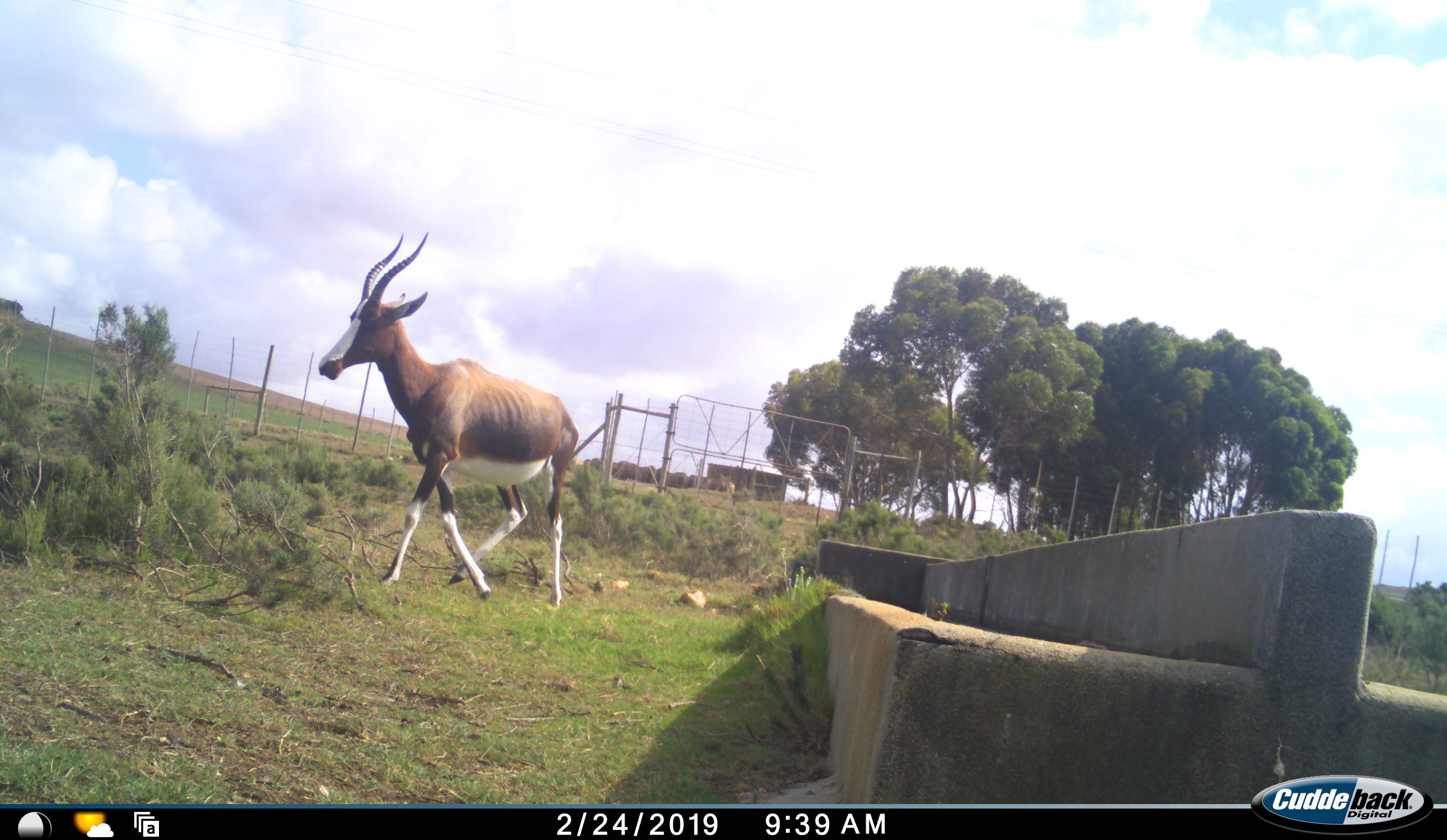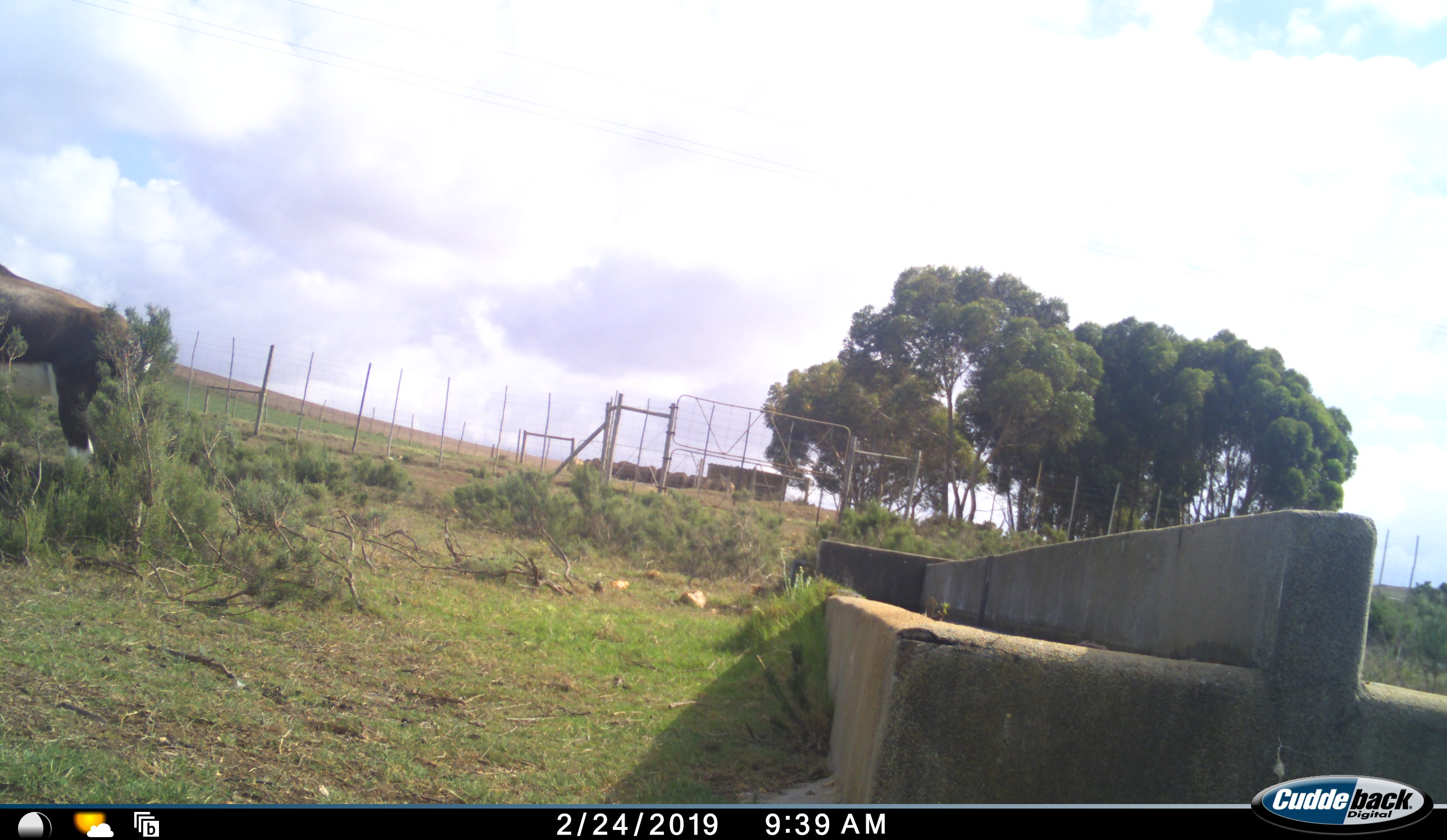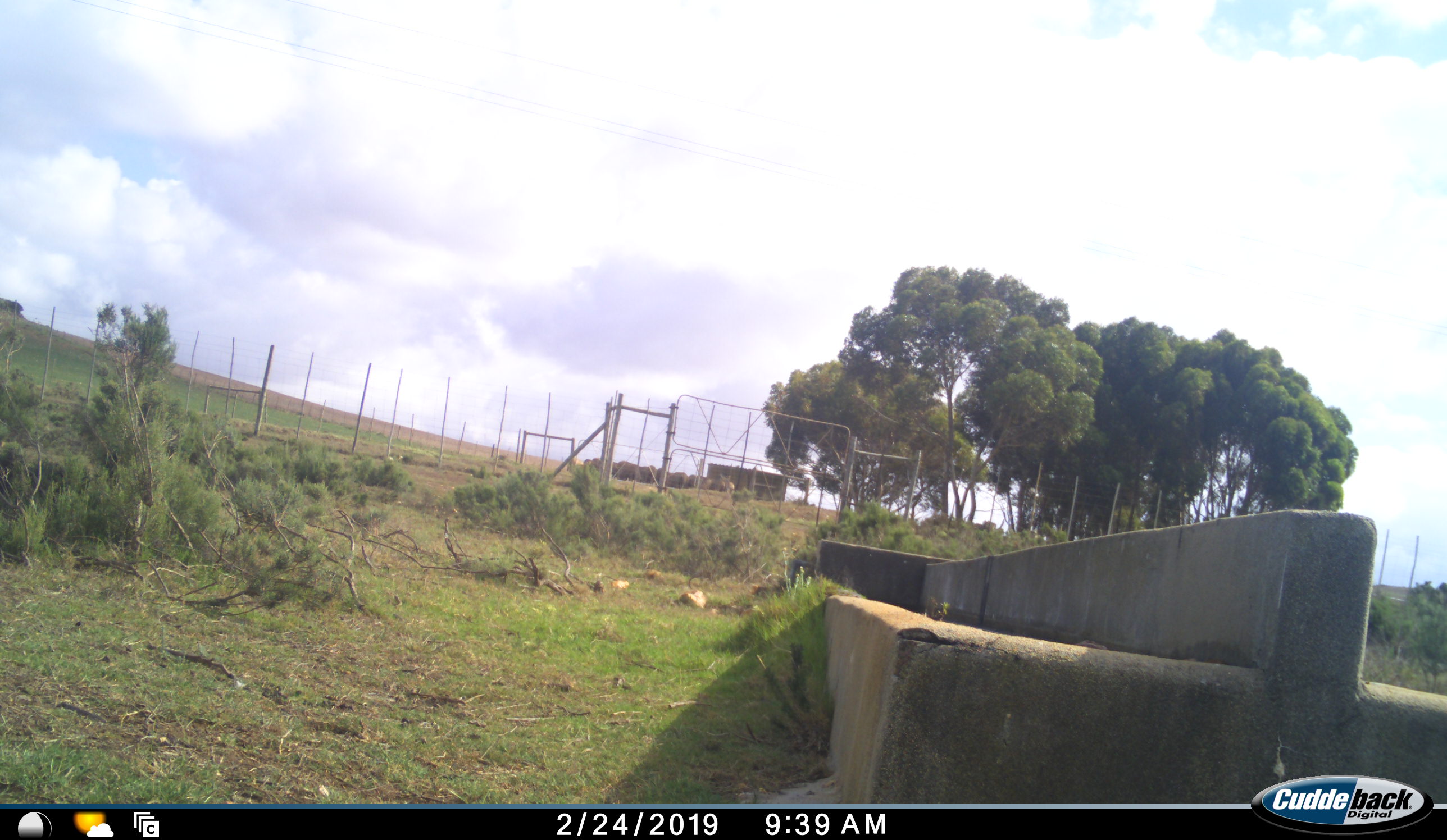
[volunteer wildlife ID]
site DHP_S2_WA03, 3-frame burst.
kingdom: Animalia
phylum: Chordata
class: Mammalia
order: Artiodactyla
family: Bovidae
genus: Damaliscus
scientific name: Damaliscus pygargus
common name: bontebok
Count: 1.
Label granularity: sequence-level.